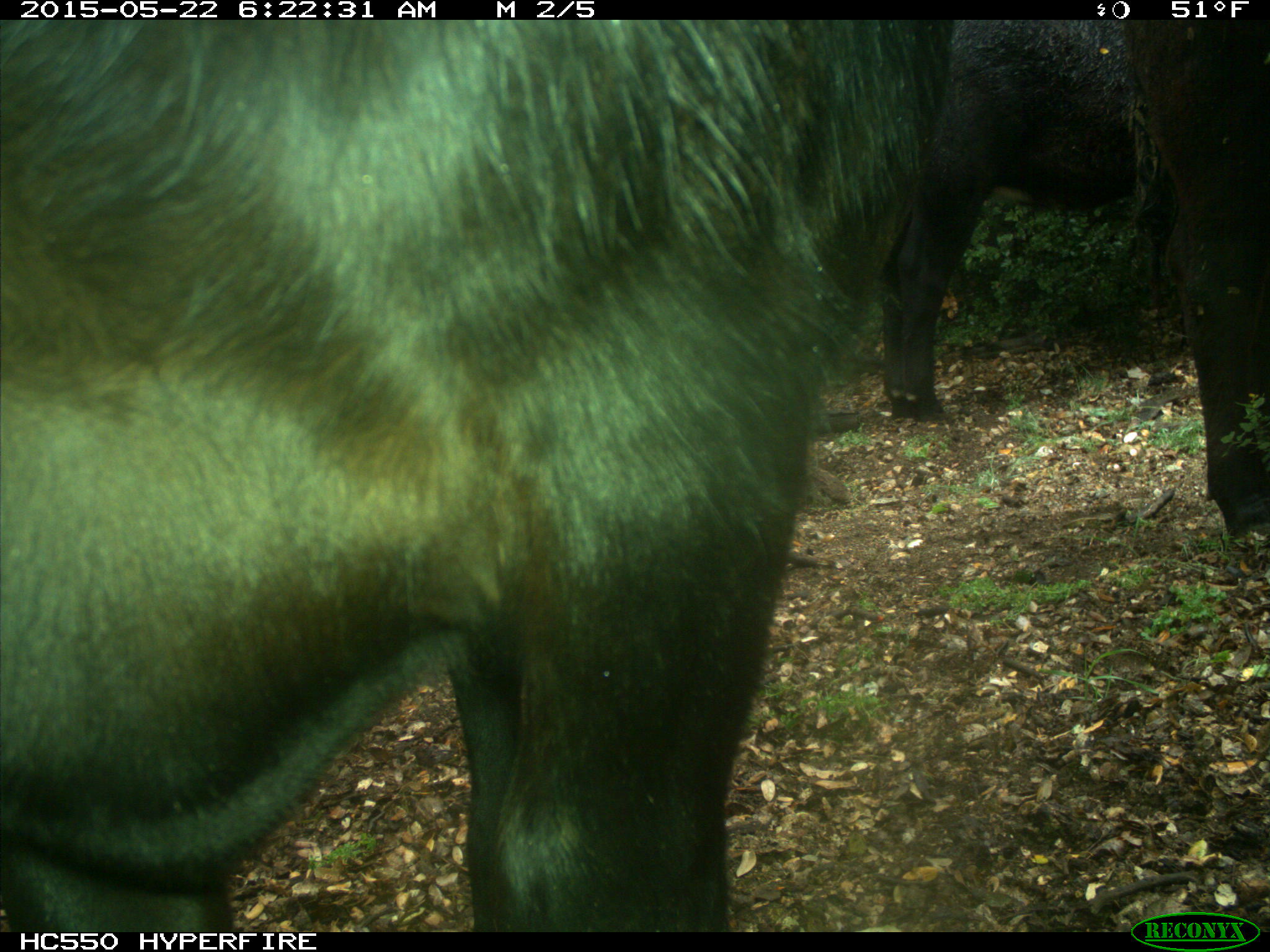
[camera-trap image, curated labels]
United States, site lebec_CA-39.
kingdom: Animalia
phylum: Chordata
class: Mammalia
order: Artiodactyla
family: Bovidae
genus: Bos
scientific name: Bos taurus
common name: domestic cow